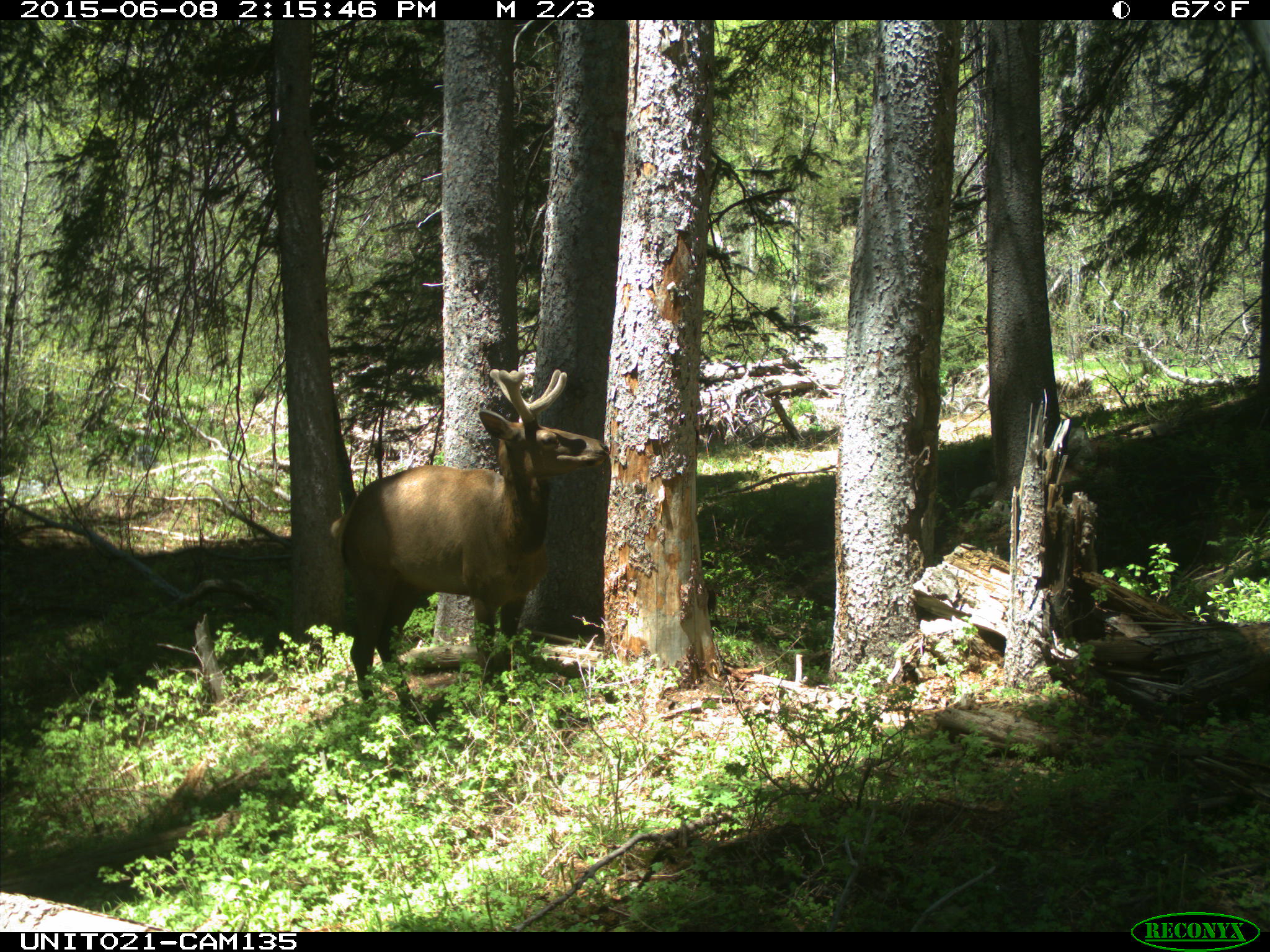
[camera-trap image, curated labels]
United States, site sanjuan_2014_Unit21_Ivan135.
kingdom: Animalia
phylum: Chordata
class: Mammalia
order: Artiodactyla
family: Cervidae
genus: Cervus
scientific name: Cervus elaphus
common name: red deer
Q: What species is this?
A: Cervus elaphus (red deer).